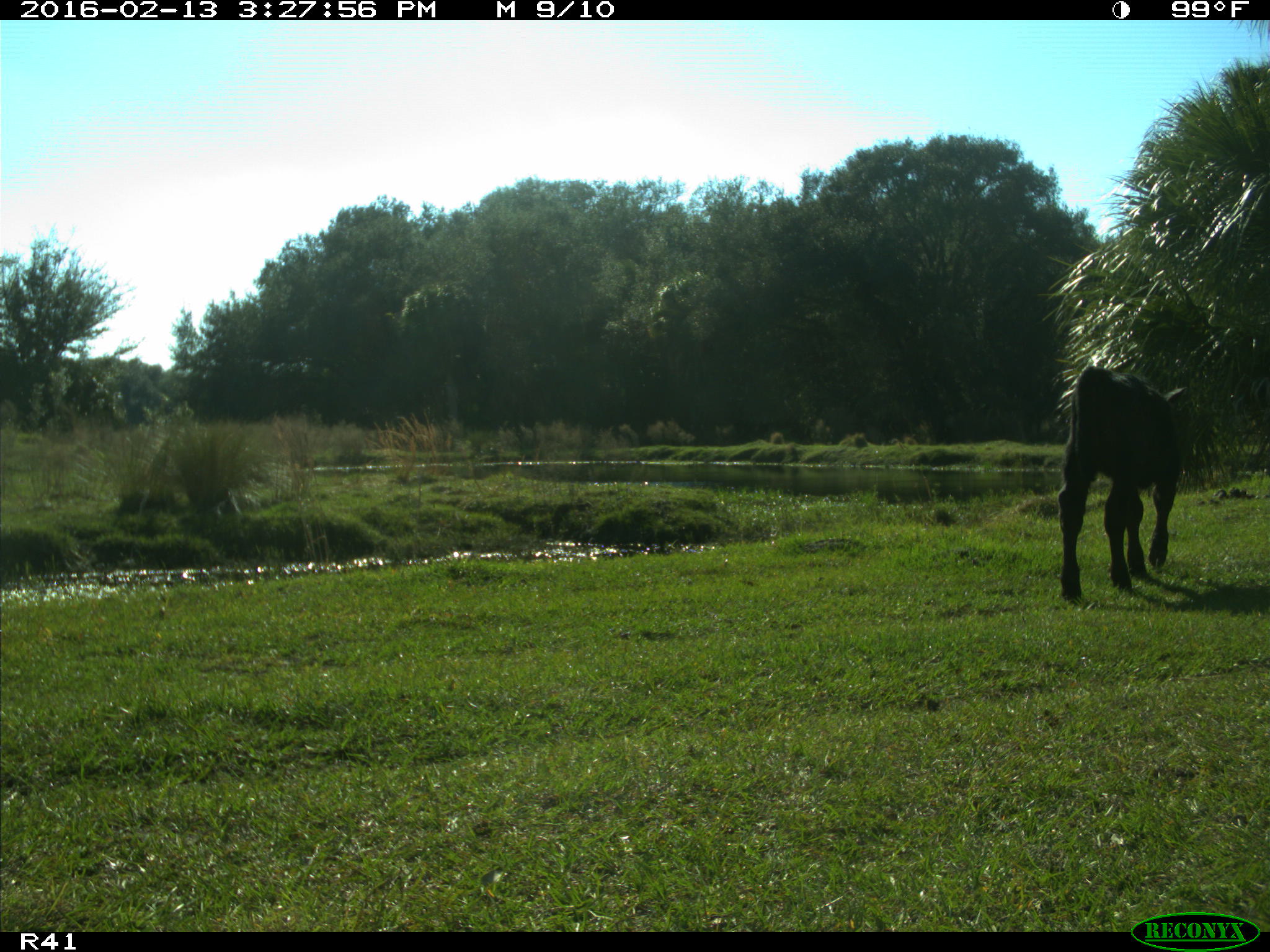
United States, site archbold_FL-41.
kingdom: Animalia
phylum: Chordata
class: Mammalia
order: Artiodactyla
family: Bovidae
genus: Bos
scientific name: Bos taurus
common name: domestic cow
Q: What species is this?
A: Bos taurus (domestic cow).